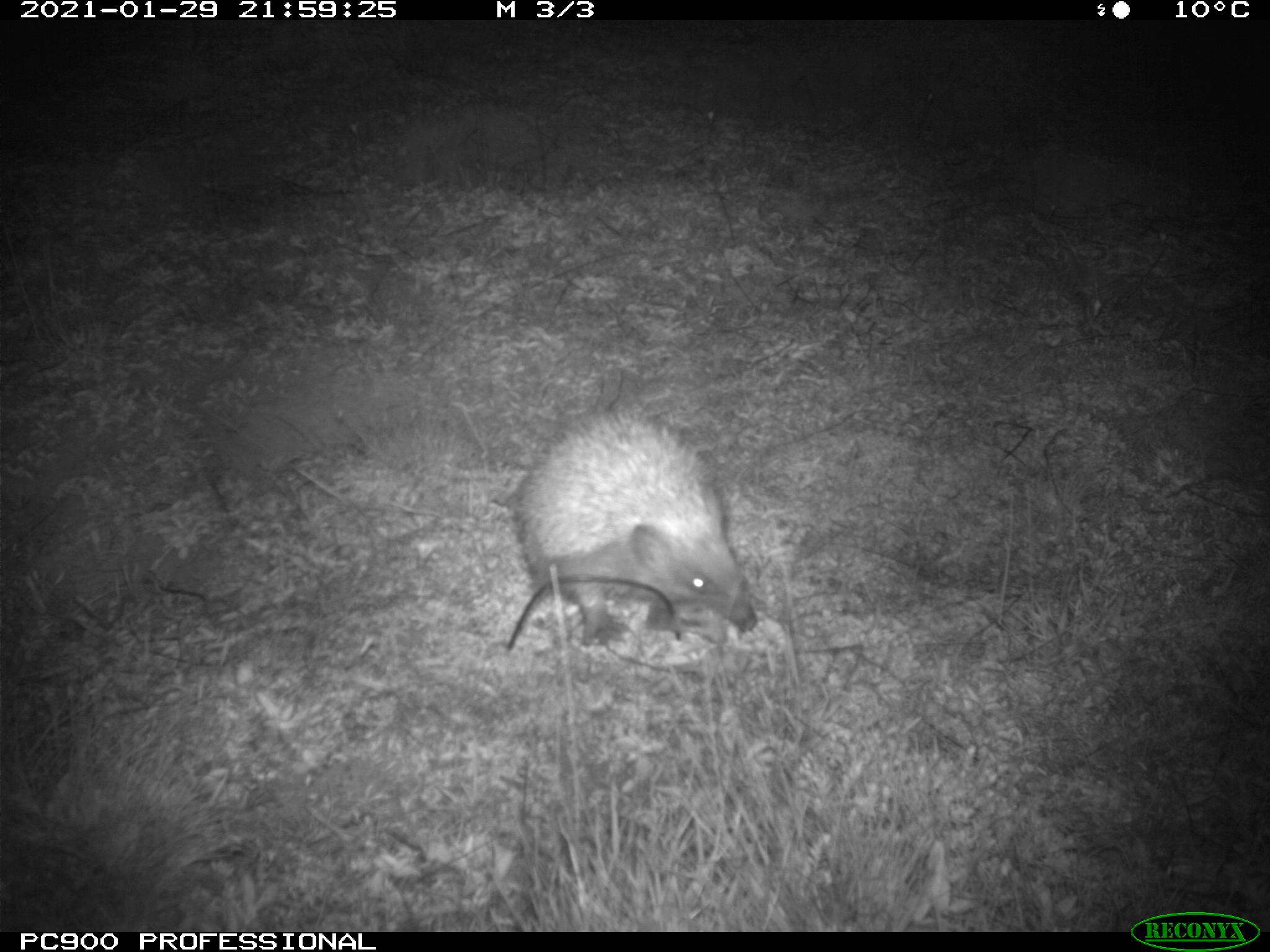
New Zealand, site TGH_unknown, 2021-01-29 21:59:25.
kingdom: Animalia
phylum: Chordata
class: Mammalia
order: Eulipotyphla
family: Erinaceidae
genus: Erinaceus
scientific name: Erinaceus europaeus europaeus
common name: european hedgehog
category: hedgehog